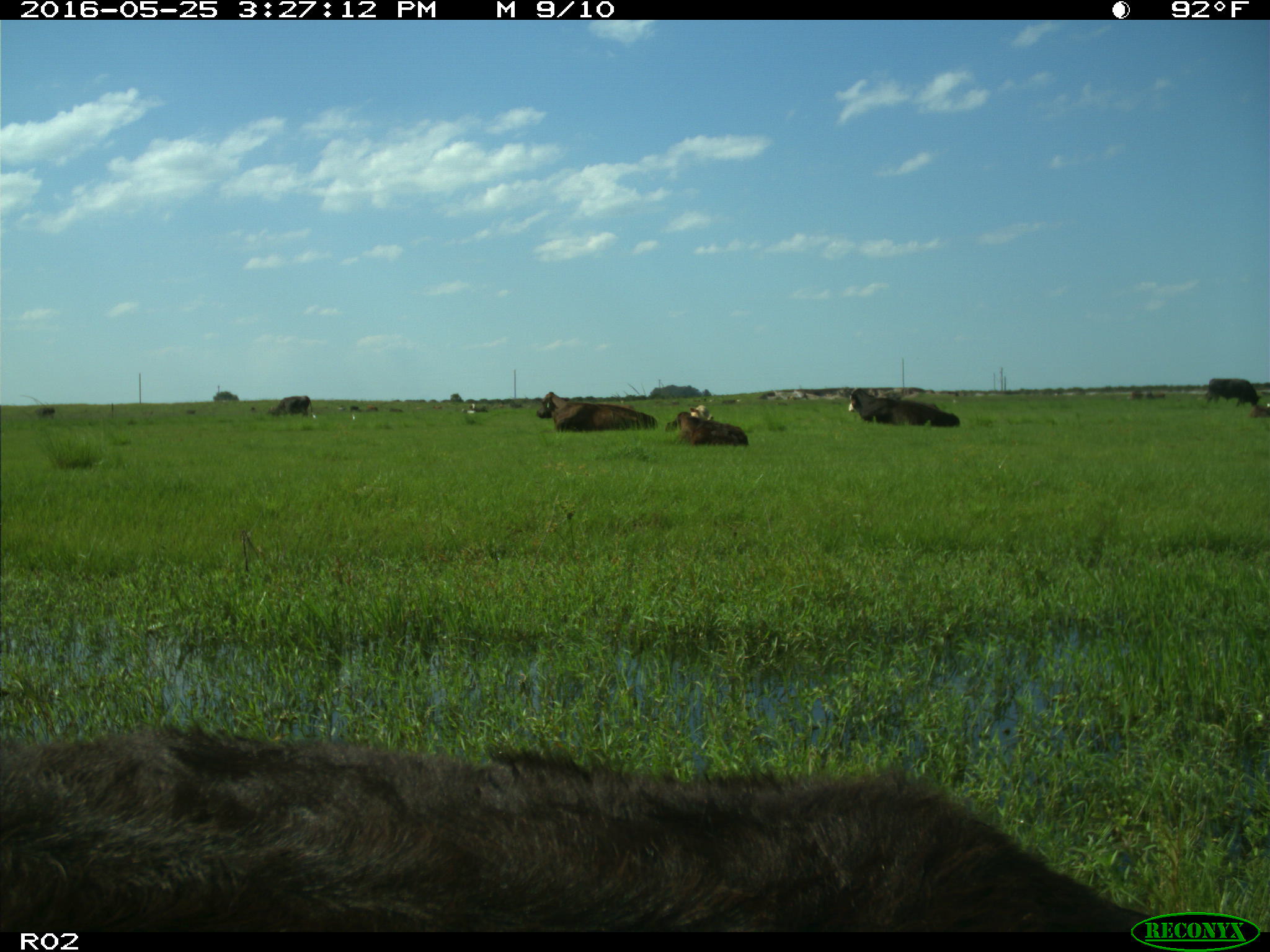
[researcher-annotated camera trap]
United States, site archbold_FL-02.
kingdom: Animalia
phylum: Chordata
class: Mammalia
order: Artiodactyla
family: Bovidae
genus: Bos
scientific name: Bos taurus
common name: domestic cow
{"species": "Bos taurus (domestic cow)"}